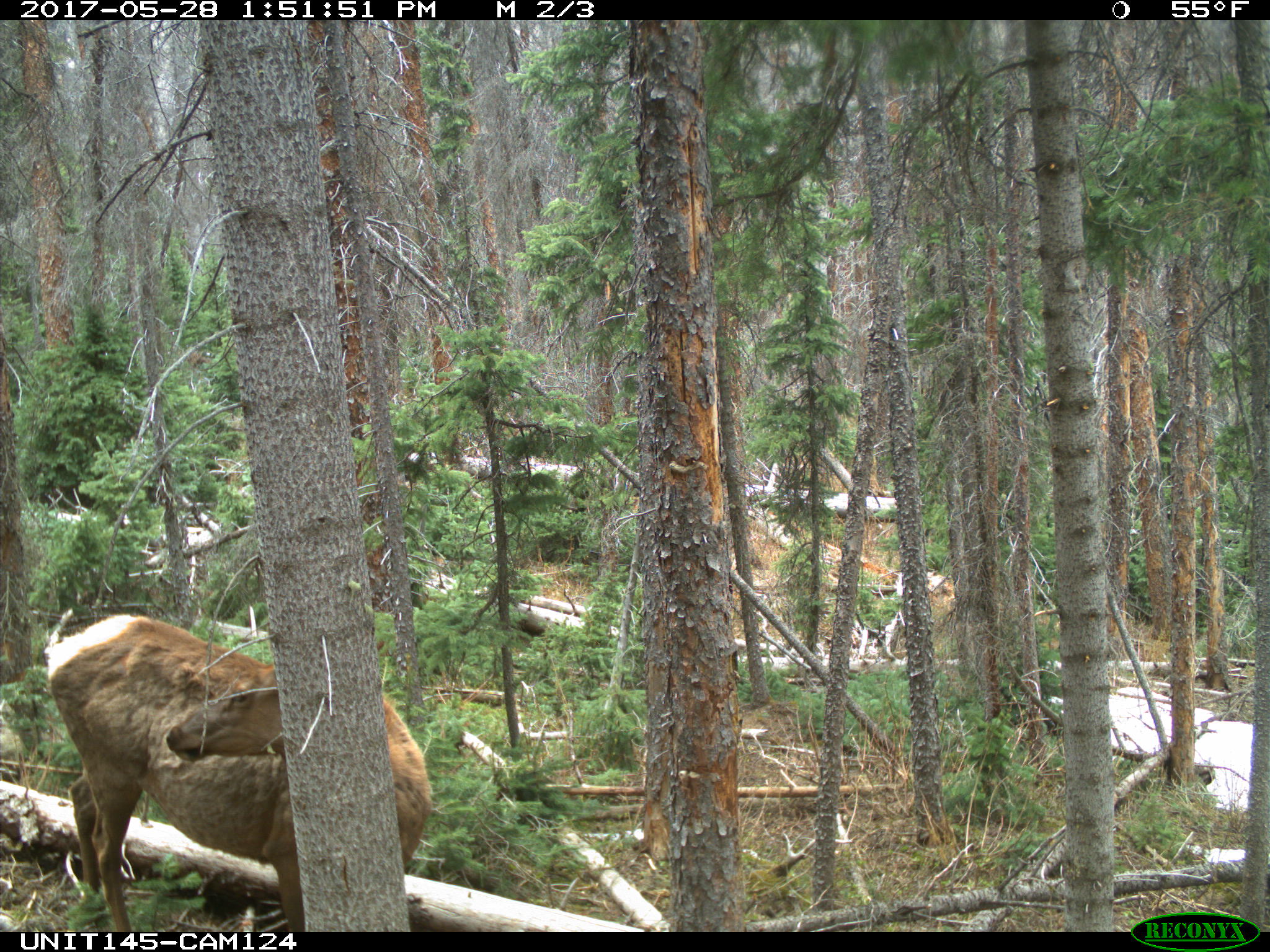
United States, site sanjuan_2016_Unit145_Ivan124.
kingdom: Animalia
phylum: Chordata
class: Mammalia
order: Artiodactyla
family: Cervidae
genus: Cervus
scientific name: Cervus elaphus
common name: red deer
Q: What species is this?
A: Cervus elaphus (red deer).